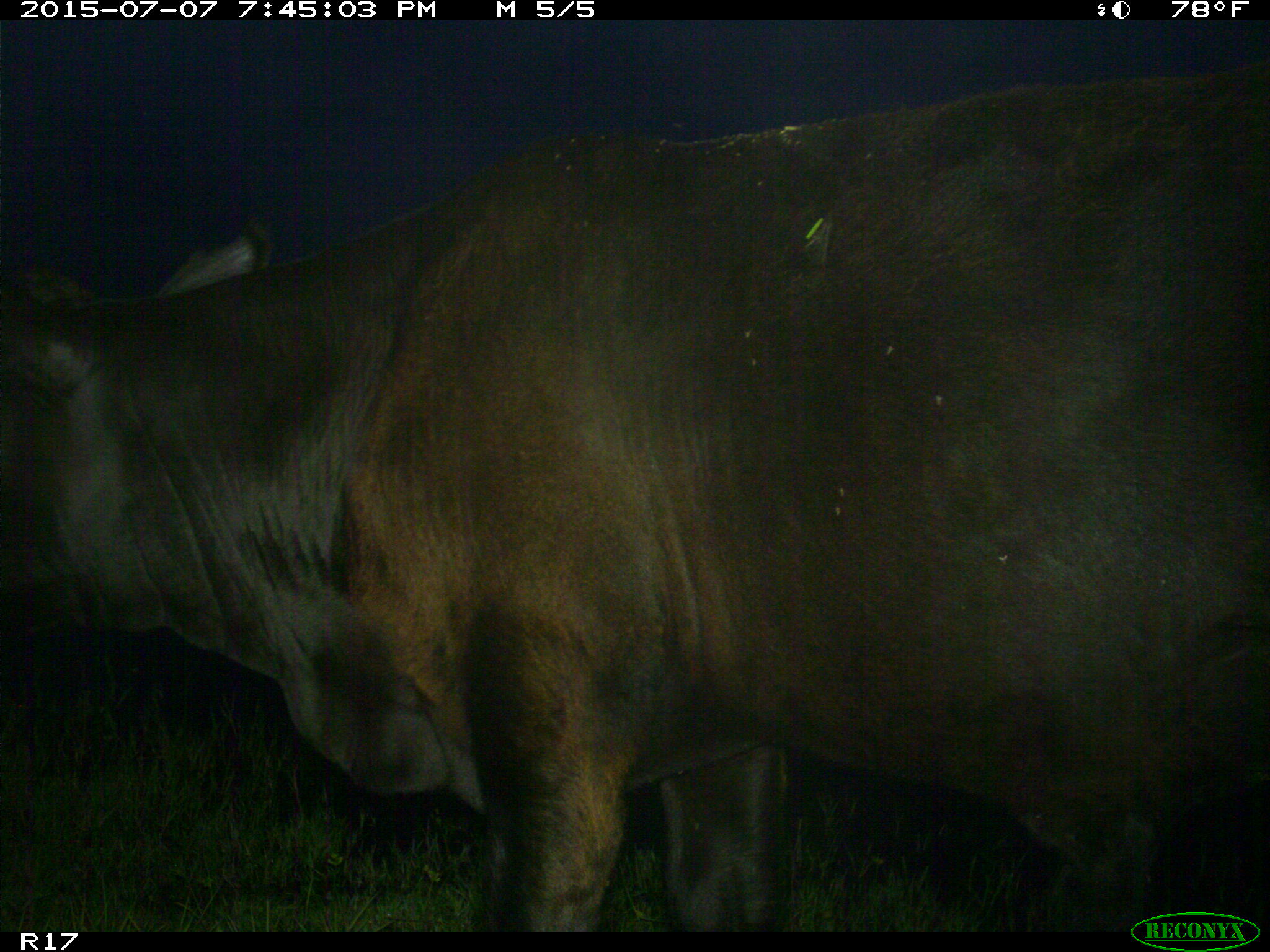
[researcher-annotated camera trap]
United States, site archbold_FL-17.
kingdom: Animalia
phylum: Chordata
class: Mammalia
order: Artiodactyla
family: Bovidae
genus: Bos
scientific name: Bos taurus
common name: domestic cow